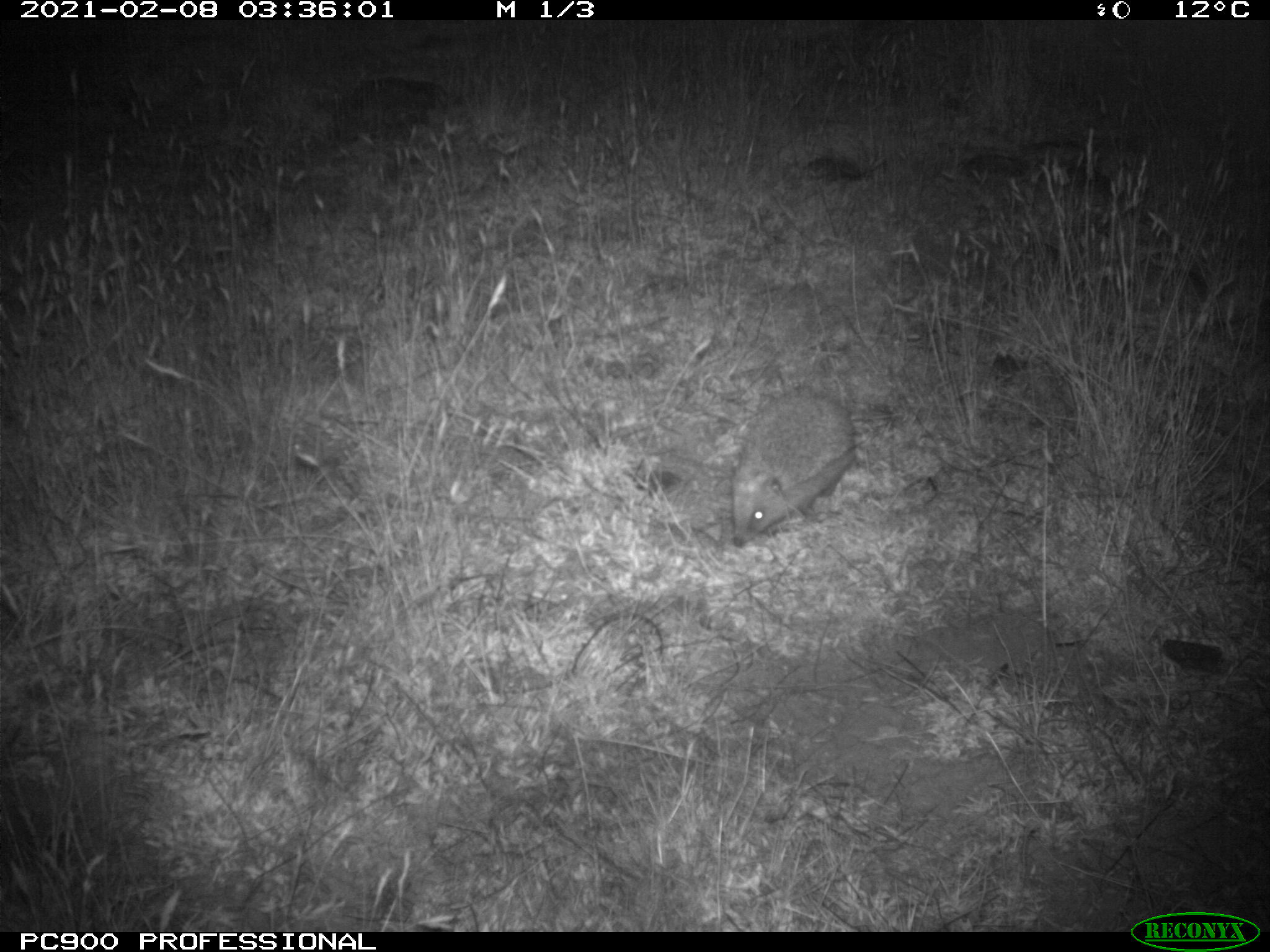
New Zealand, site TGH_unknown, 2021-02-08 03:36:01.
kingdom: Animalia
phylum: Chordata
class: Mammalia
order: Eulipotyphla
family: Erinaceidae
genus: Erinaceus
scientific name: Erinaceus europaeus europaeus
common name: european hedgehog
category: hedgehog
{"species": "hedgehog (european hedgehog) (Erinaceus europaeus europaeus)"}